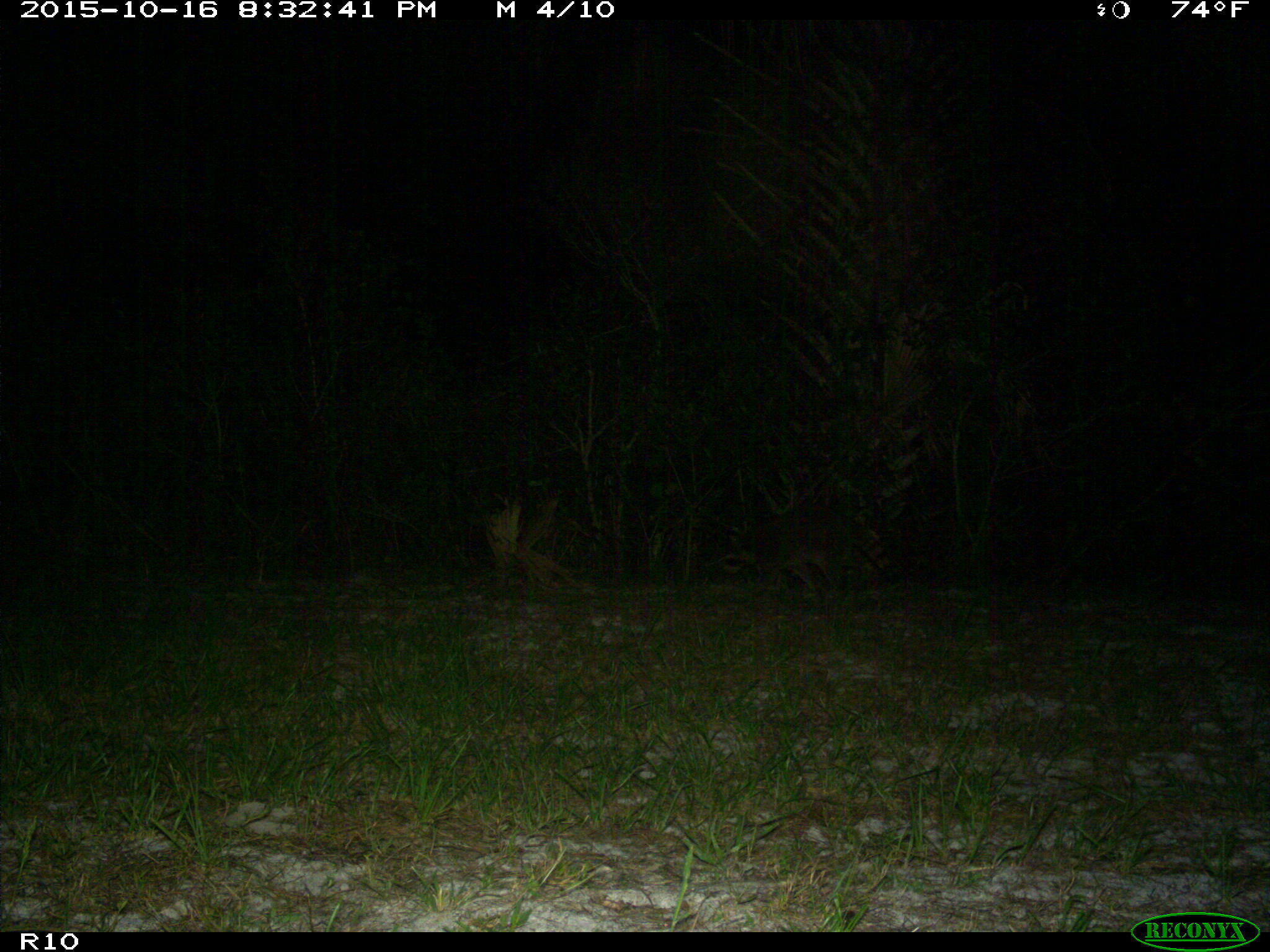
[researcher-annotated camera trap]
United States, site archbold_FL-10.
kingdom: Animalia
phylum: Chordata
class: Mammalia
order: Carnivora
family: Procyonidae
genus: Procyon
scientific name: Procyon lotor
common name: common raccoon